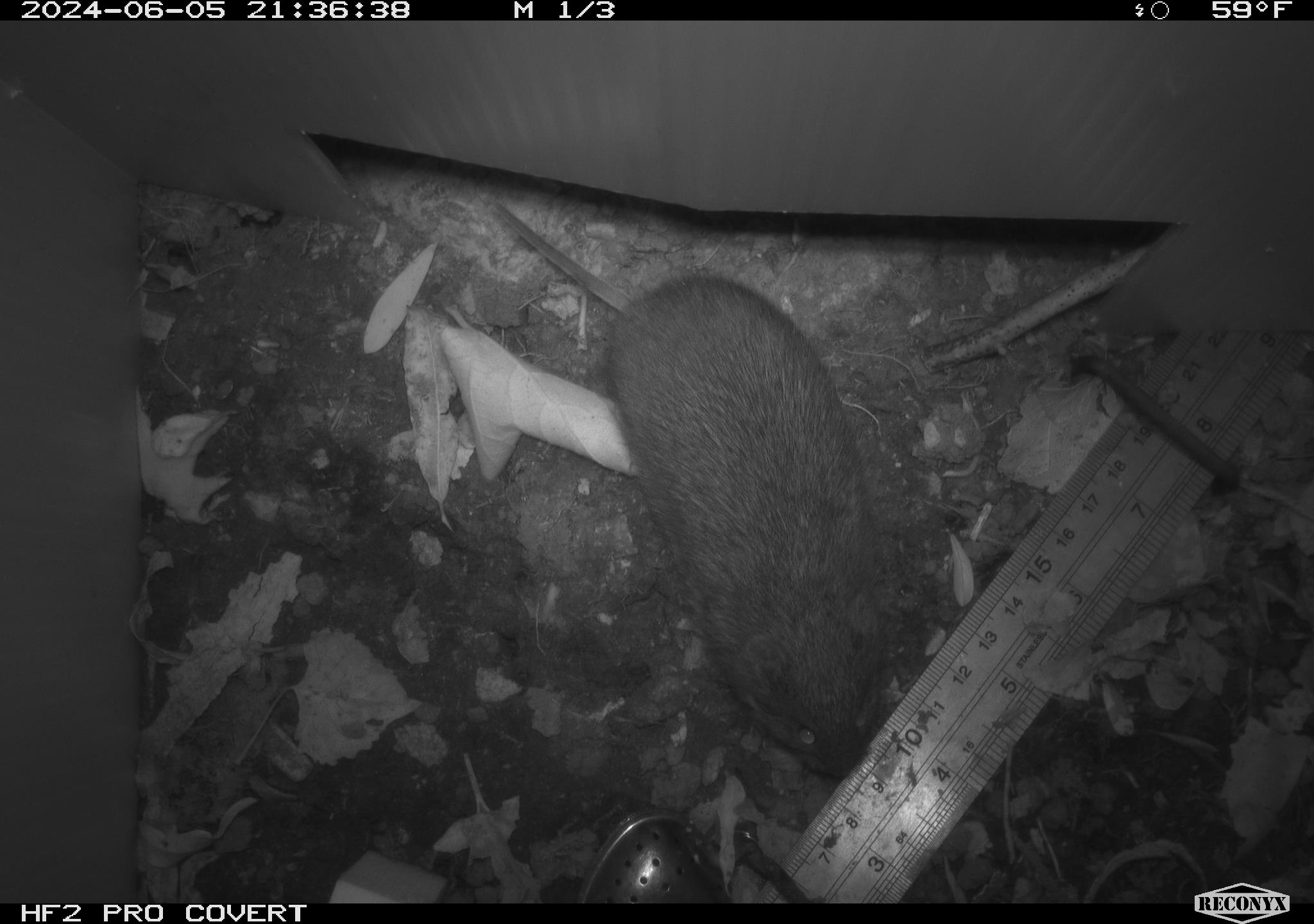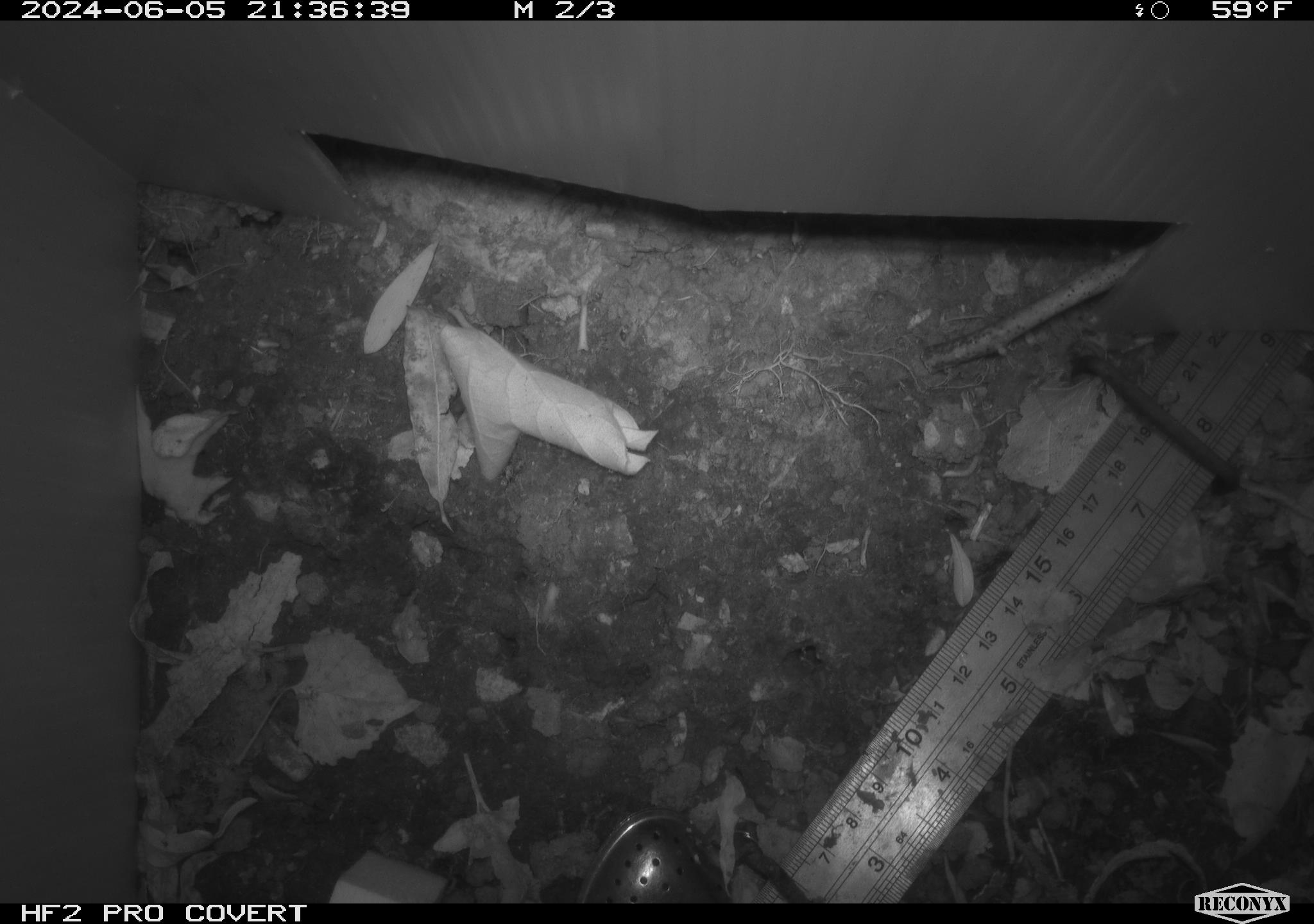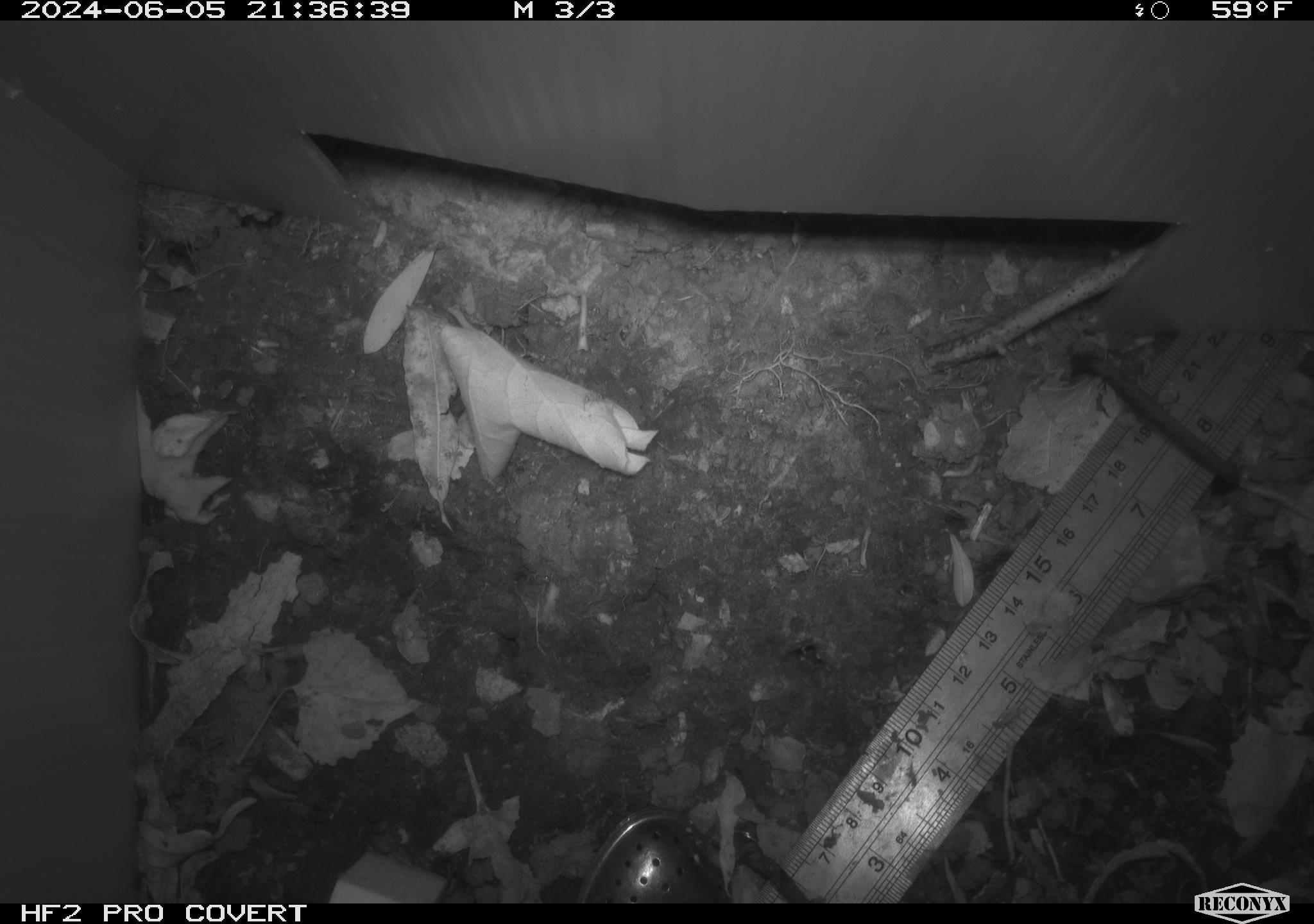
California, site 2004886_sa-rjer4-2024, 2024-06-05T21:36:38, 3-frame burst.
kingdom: Animalia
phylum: Chordata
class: Mammalia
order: Rodentia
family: Cricetidae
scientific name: Arvicolinae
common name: voles, lemmings, and muskrats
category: arvicolinae subfamily